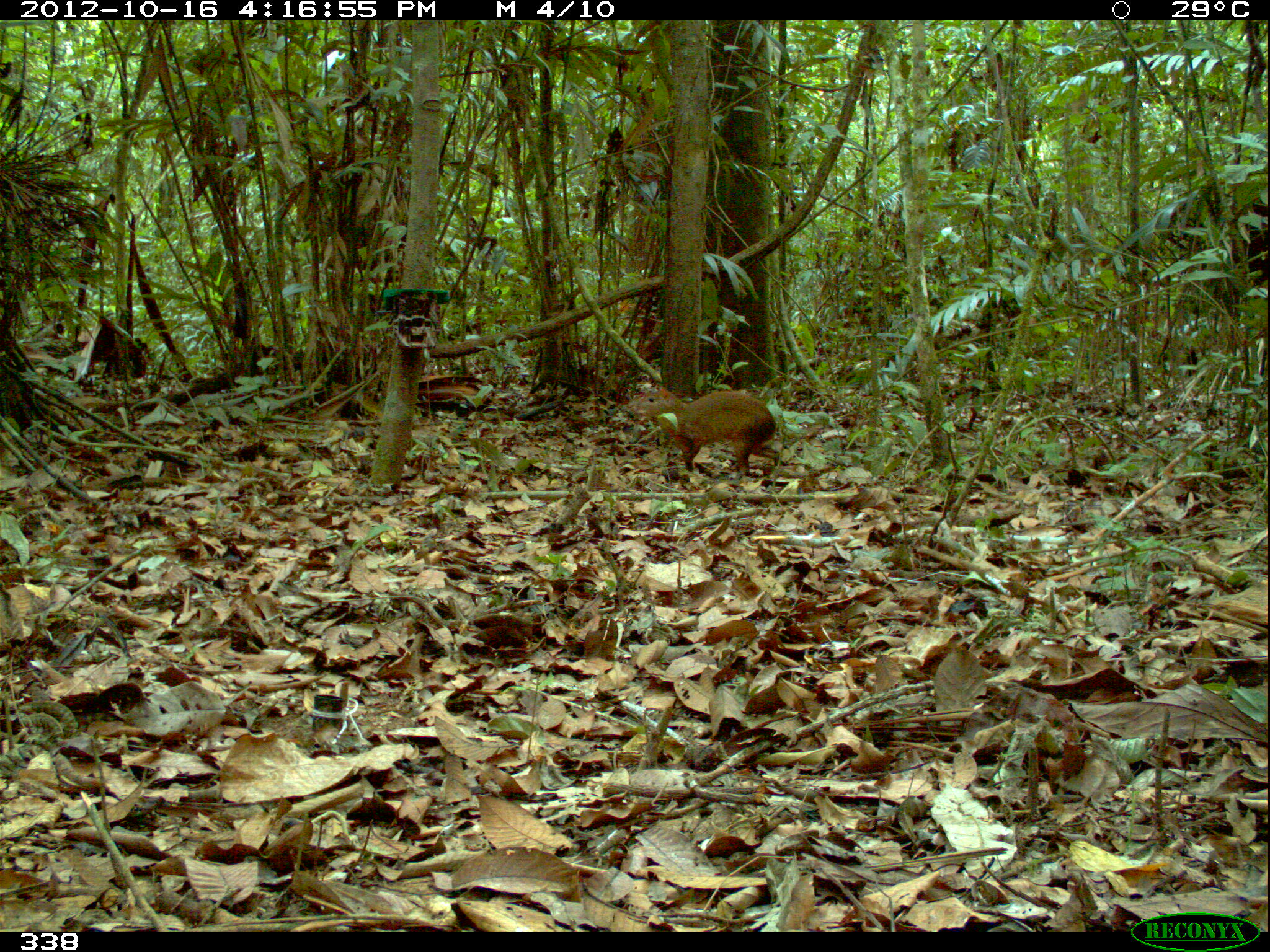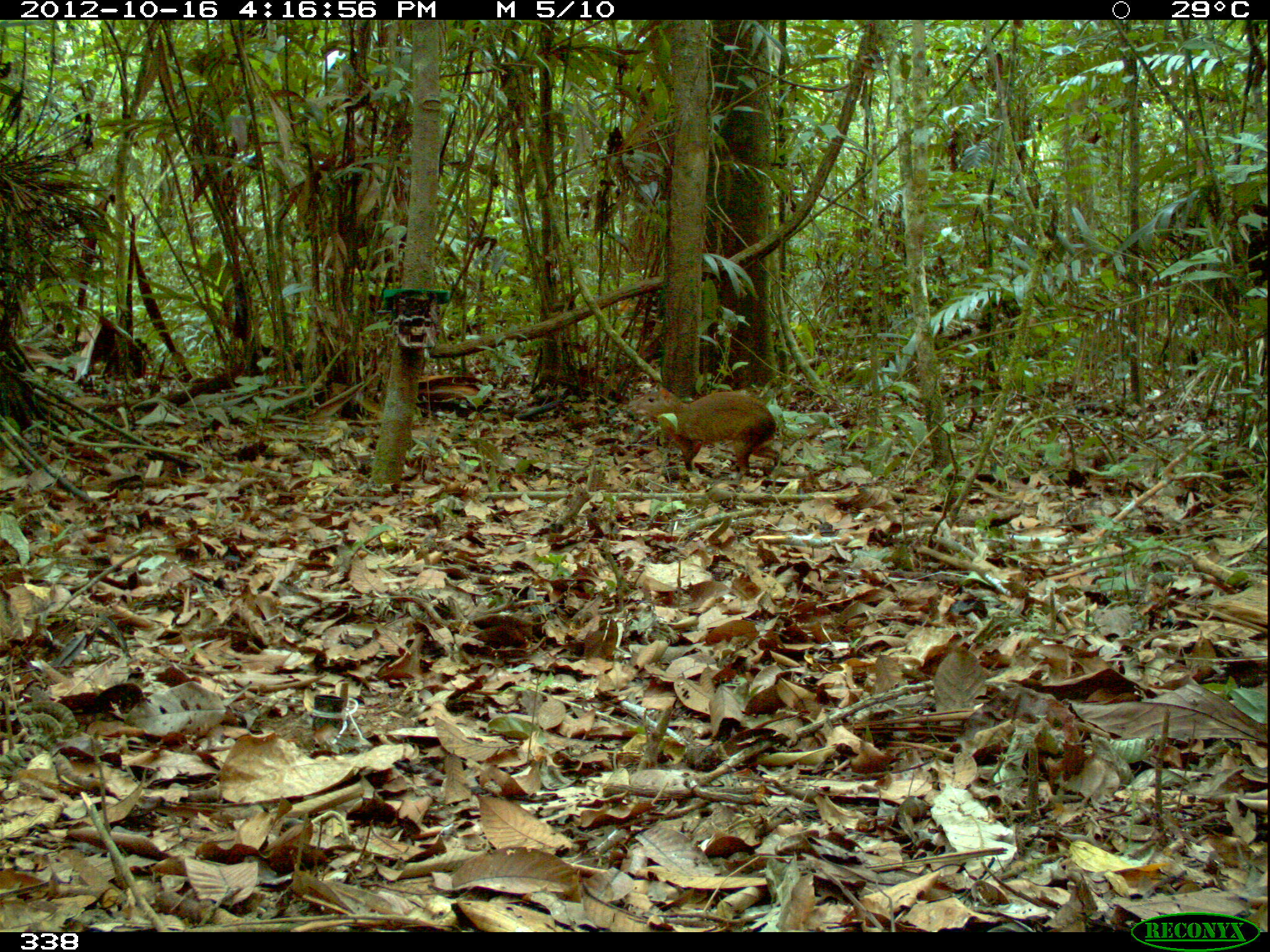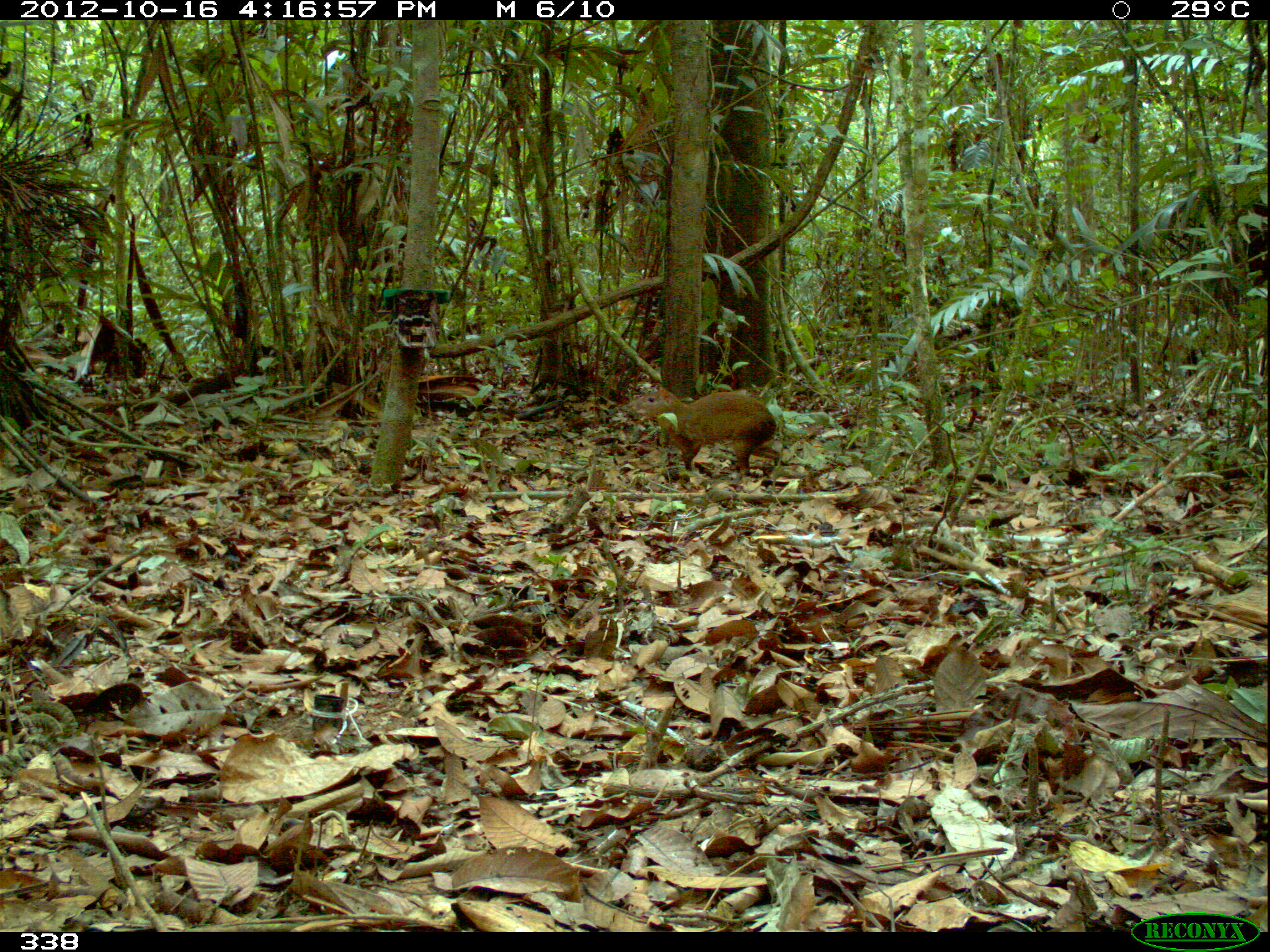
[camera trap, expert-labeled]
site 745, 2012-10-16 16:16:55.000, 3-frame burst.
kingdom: Animalia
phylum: Chordata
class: Mammalia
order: Rodentia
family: Dasyproctidae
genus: Dasyprocta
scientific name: Dasyprocta punctata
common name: central american agouti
Dasyprocta punctata (central american agouti).